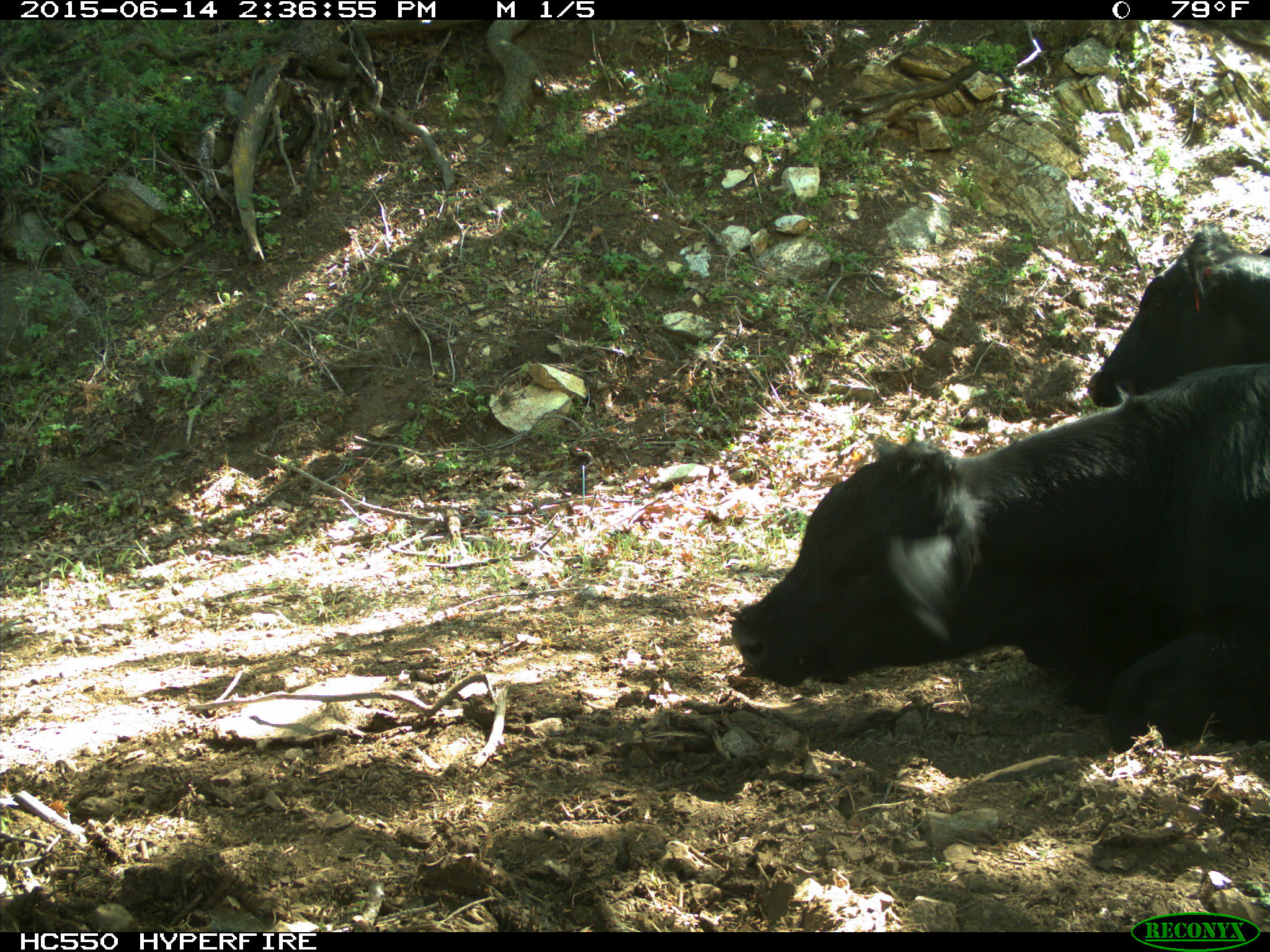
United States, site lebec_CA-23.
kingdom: Animalia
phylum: Chordata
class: Mammalia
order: Artiodactyla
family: Bovidae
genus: Bos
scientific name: Bos taurus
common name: domestic cow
Bos taurus (domestic cow).